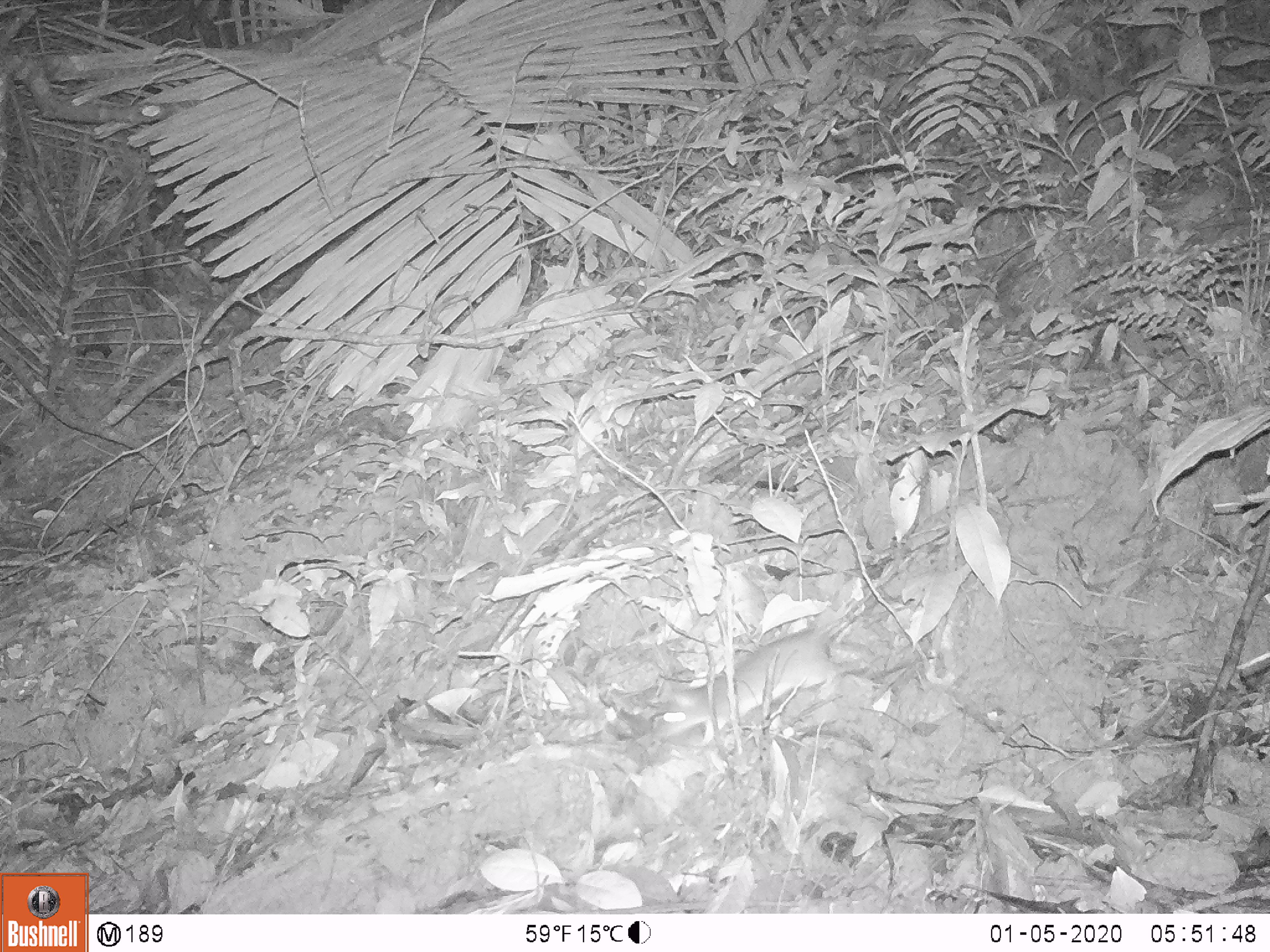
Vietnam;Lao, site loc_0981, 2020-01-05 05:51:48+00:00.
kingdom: Animalia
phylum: Chordata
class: Mammalia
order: Rodentia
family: Muridae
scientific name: Muridae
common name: old-world mice and rats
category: unidentified murid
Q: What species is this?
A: Unidentified murid (old-world mice and rats) (Muridae).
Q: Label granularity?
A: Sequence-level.